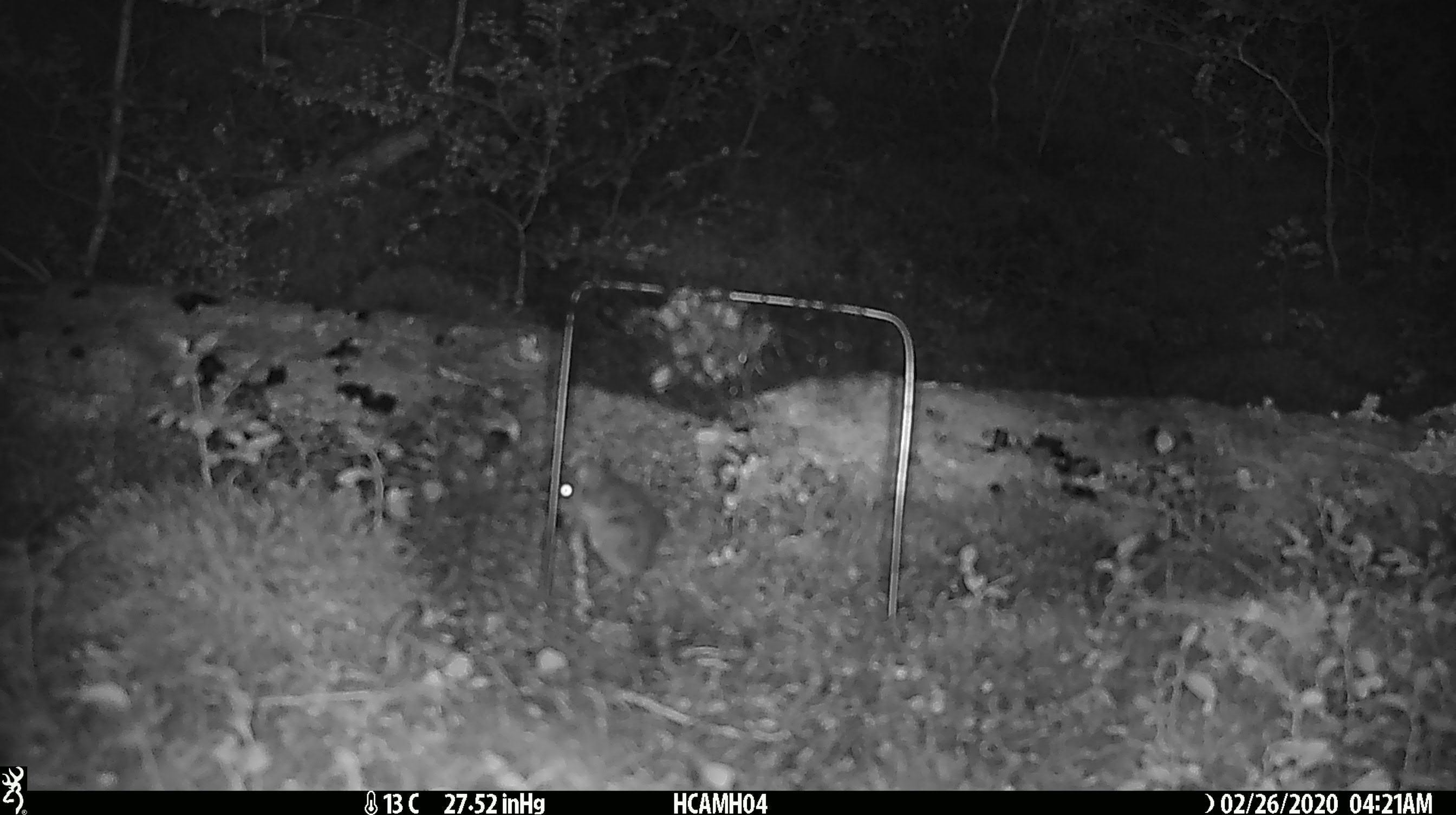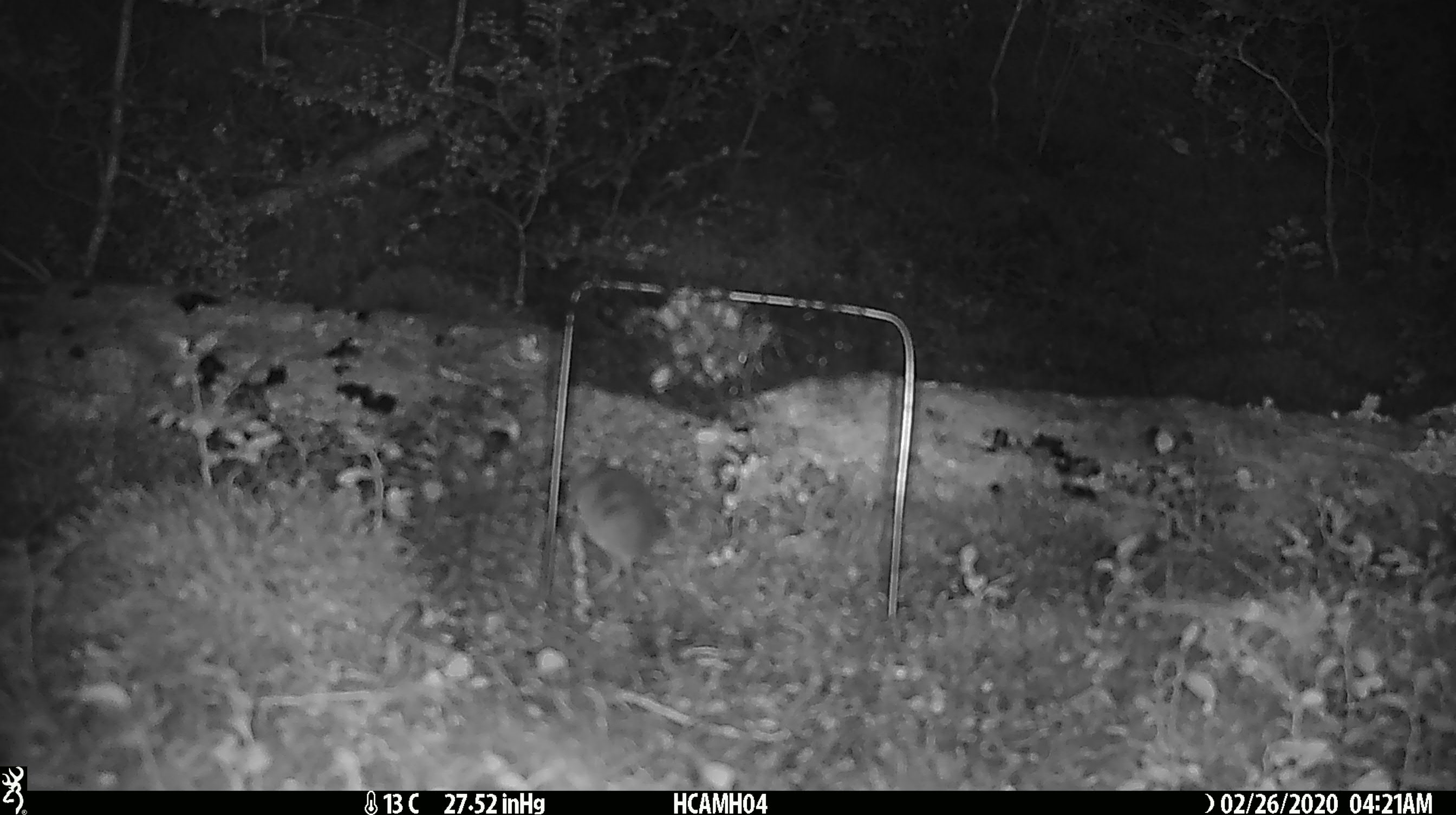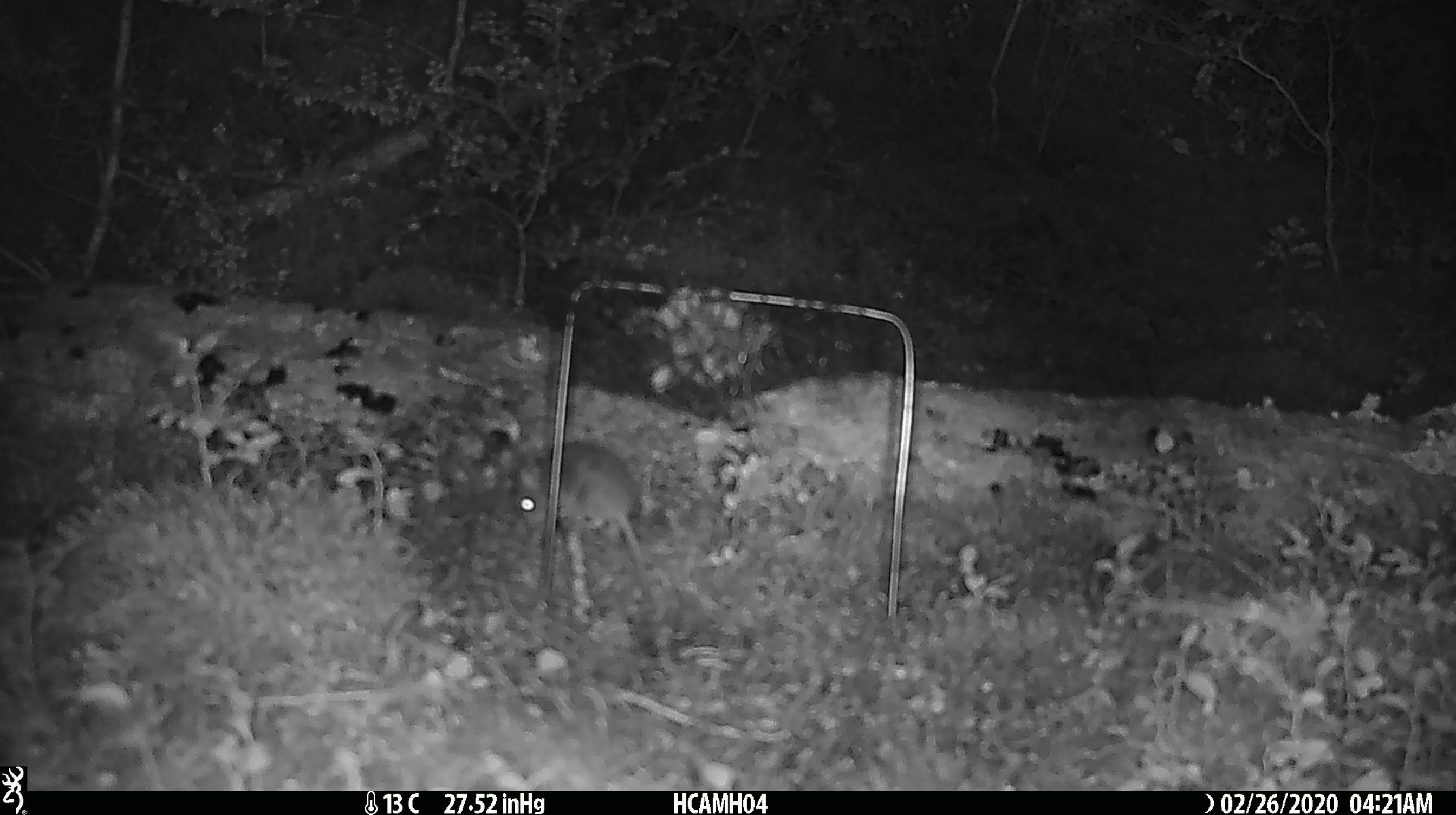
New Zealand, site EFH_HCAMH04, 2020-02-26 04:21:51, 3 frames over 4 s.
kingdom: Animalia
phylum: Chordata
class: Mammalia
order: Rodentia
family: Muridae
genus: Mus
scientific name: Mus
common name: mouse